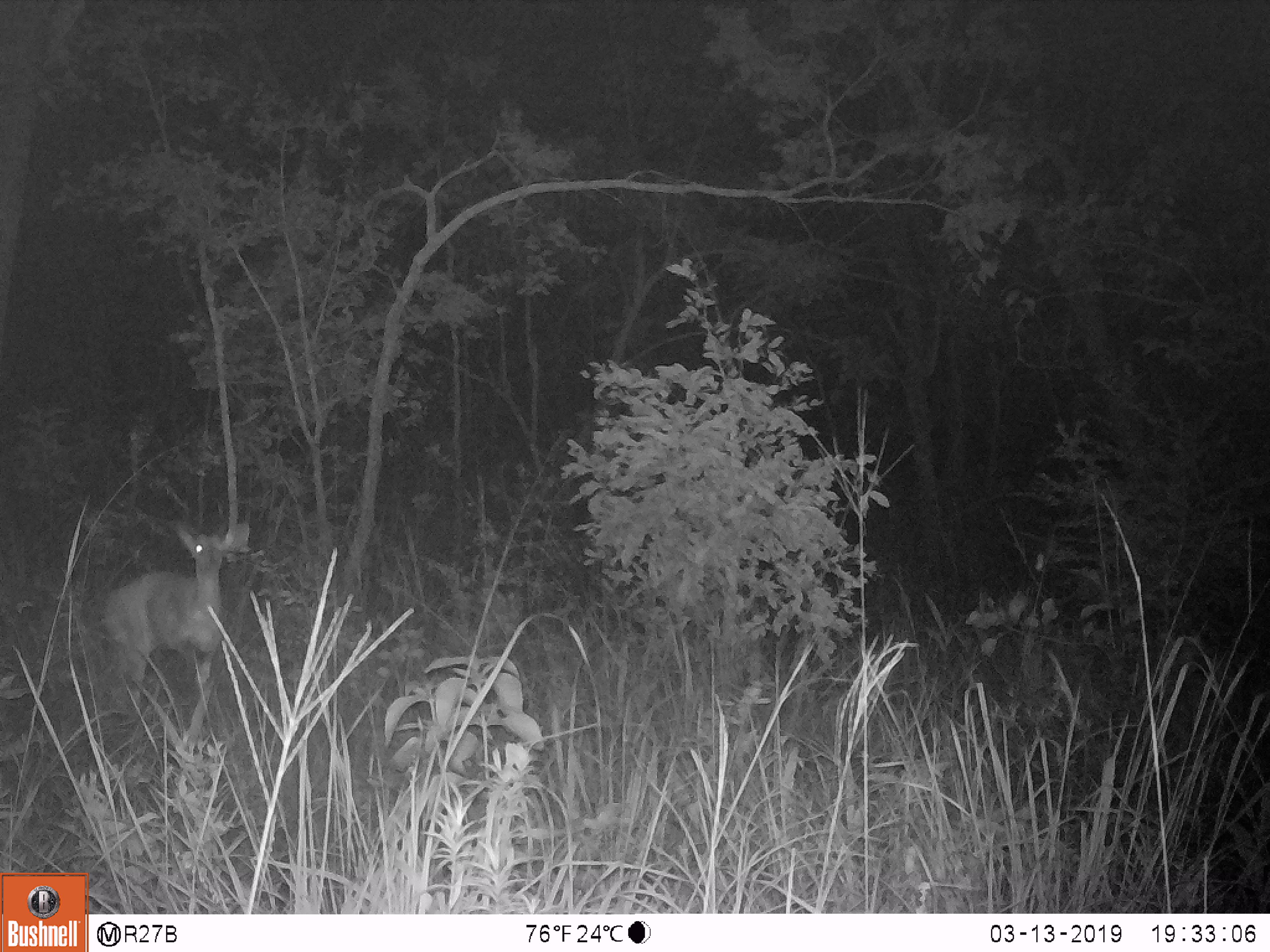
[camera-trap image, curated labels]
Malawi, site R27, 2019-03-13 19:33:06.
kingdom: Animalia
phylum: Chordata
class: Mammalia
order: Artiodactyla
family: Bovidae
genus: Tragelaphus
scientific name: Tragelaphus sylvaticus sylvaticus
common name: cape bushbuck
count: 1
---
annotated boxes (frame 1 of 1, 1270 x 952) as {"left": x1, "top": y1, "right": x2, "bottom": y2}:
cape bushbuck: {"left": 94, "top": 518, "right": 268, "bottom": 730}